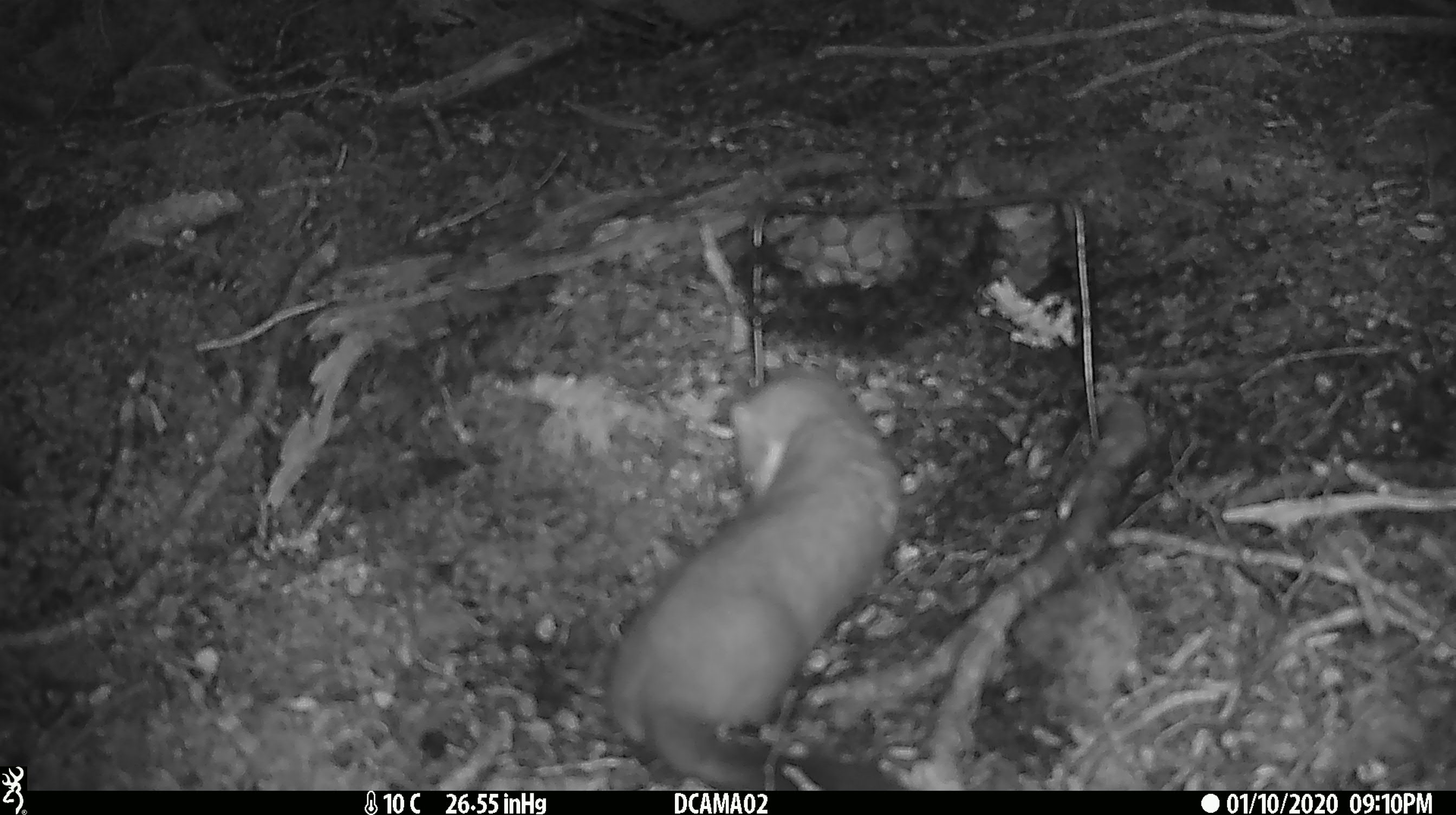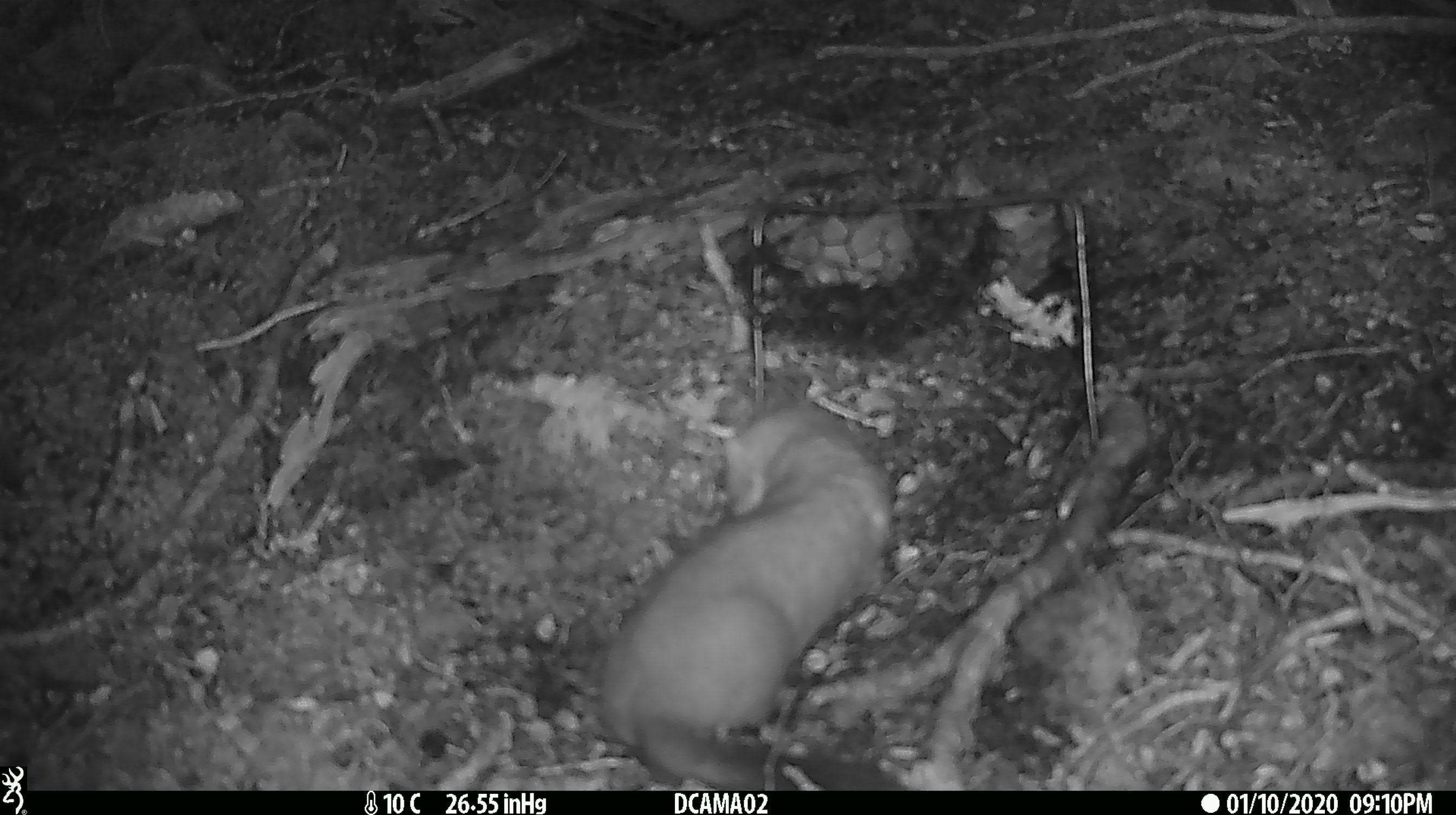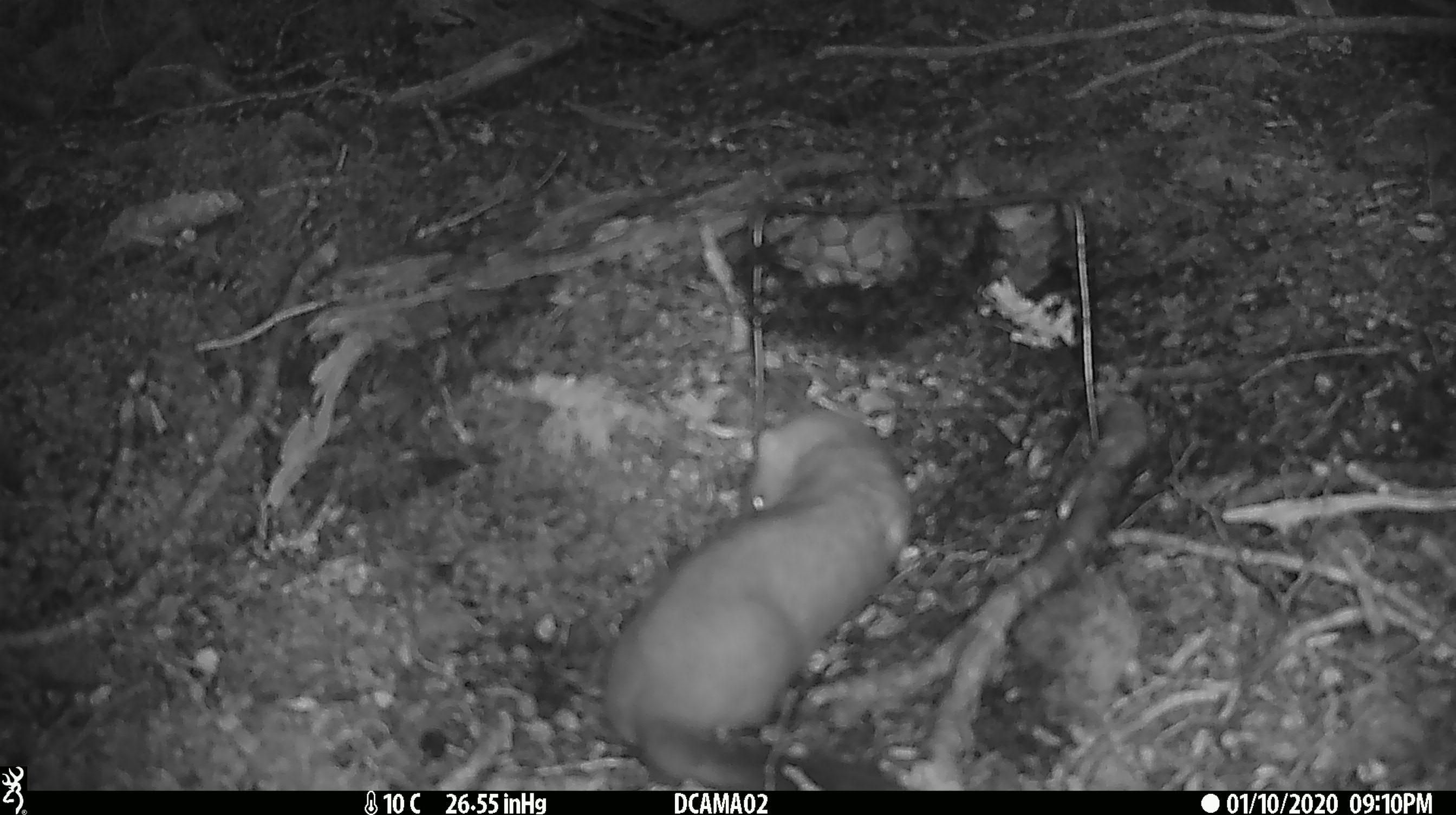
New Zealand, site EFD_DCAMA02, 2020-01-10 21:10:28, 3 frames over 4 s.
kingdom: Animalia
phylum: Chordata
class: Mammalia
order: Carnivora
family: Mustelidae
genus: Mustela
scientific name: Mustela erminea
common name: stoat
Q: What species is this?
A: Stoat (Mustela erminea).